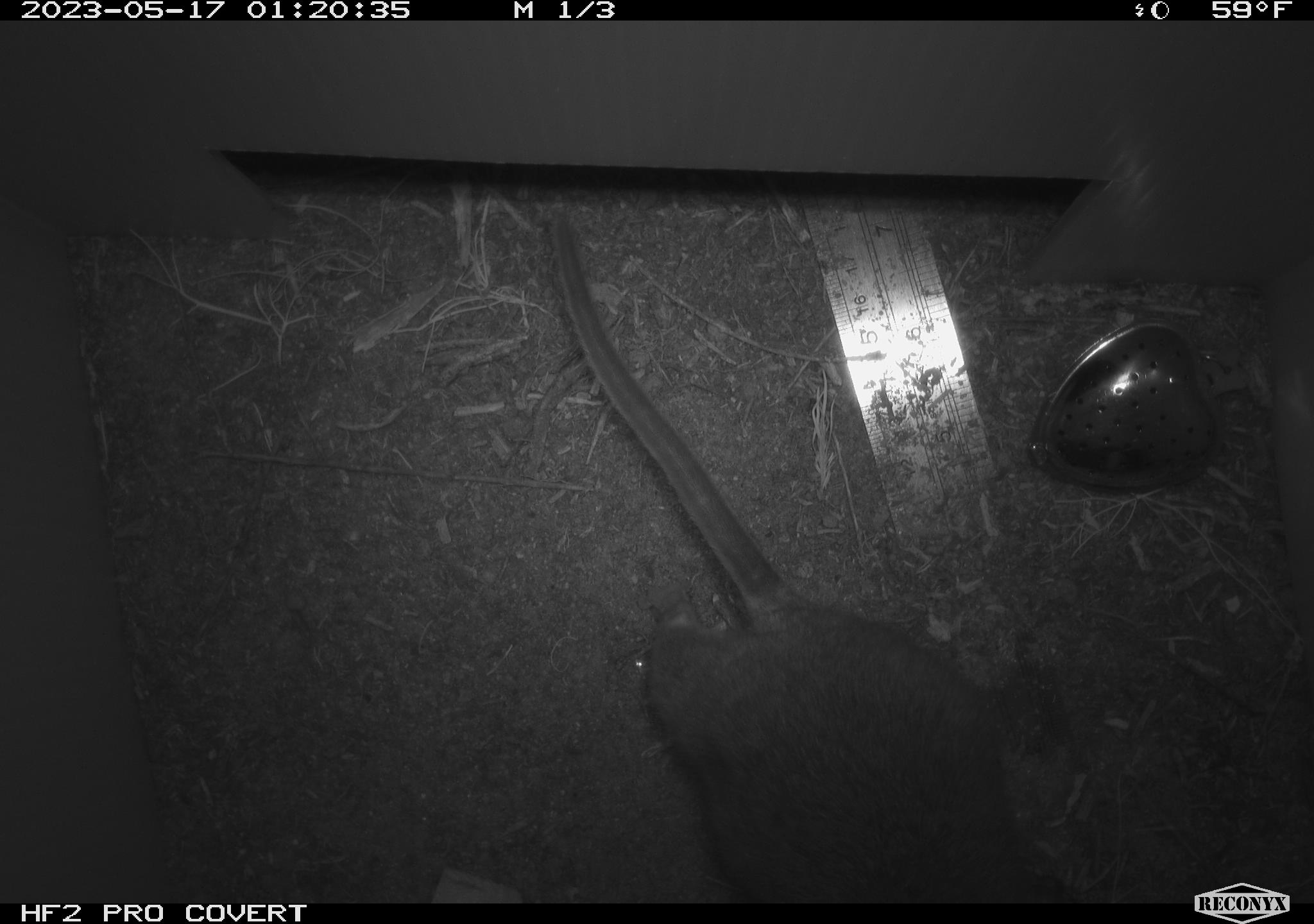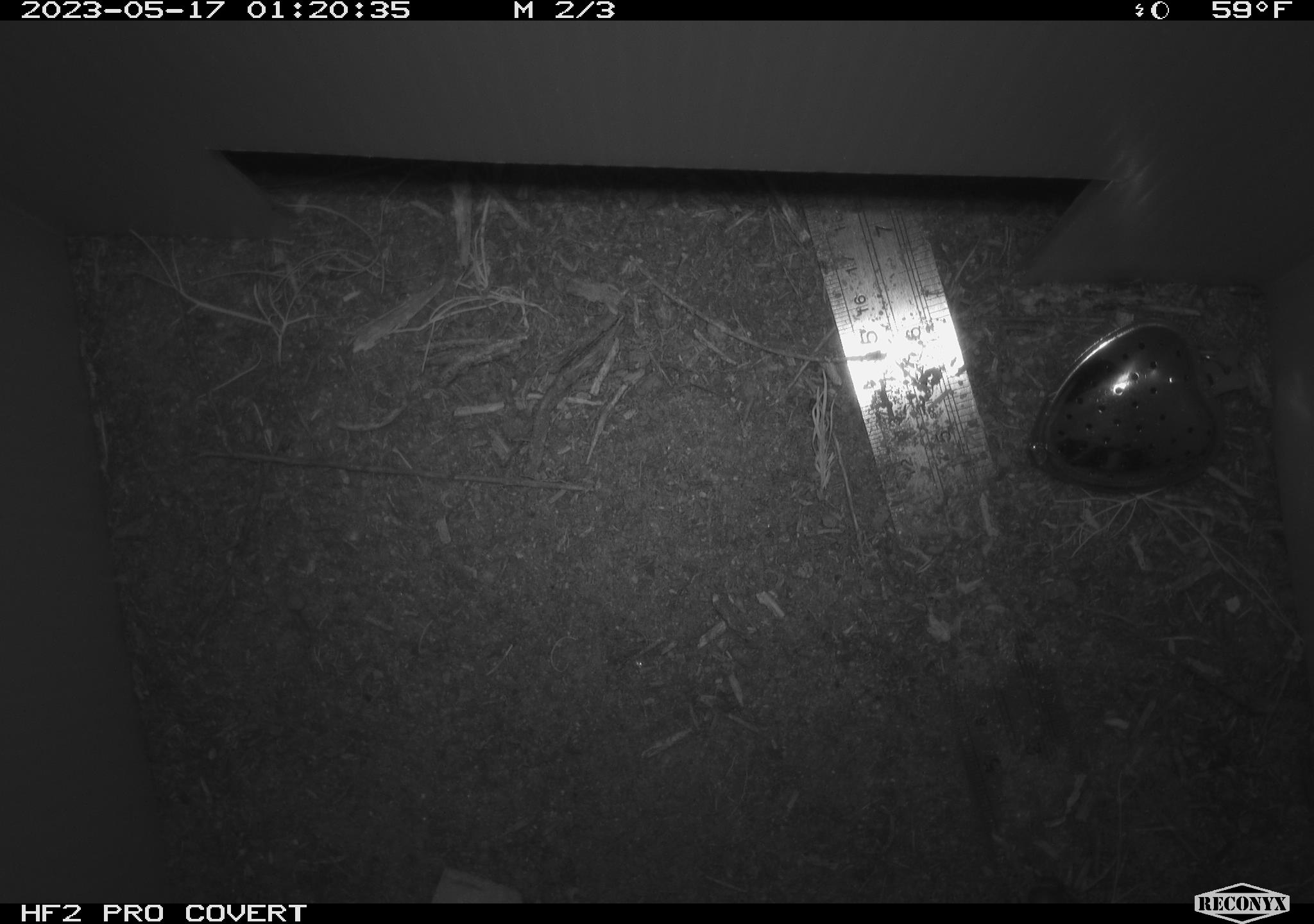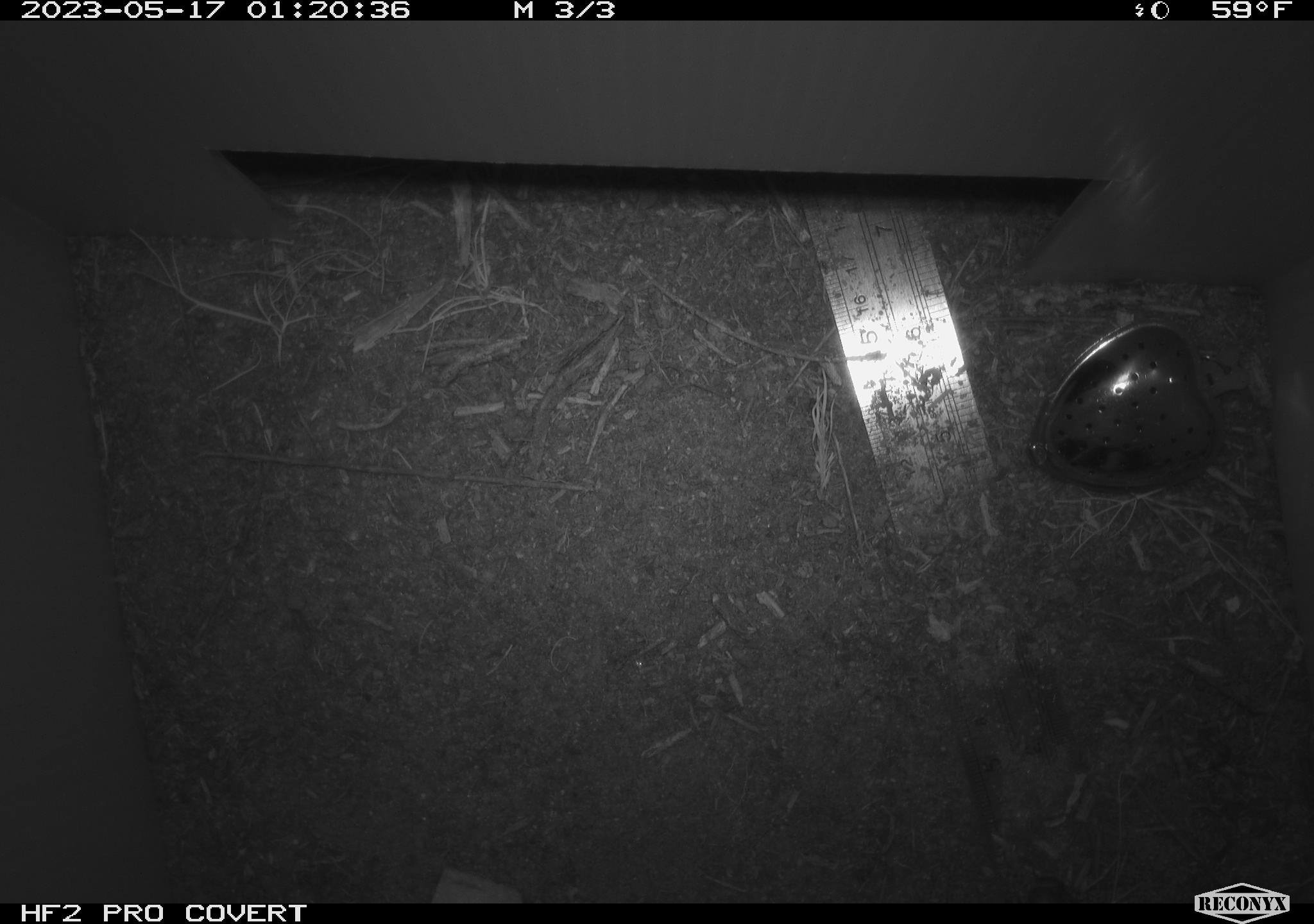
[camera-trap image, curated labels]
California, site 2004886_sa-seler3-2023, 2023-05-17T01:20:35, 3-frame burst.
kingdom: Animalia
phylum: Chordata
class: Mammalia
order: Rodentia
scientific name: Rodentia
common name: woodrat or rat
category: woodrat or rat species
Woodrat or rat species (woodrat or rat) (Rodentia).